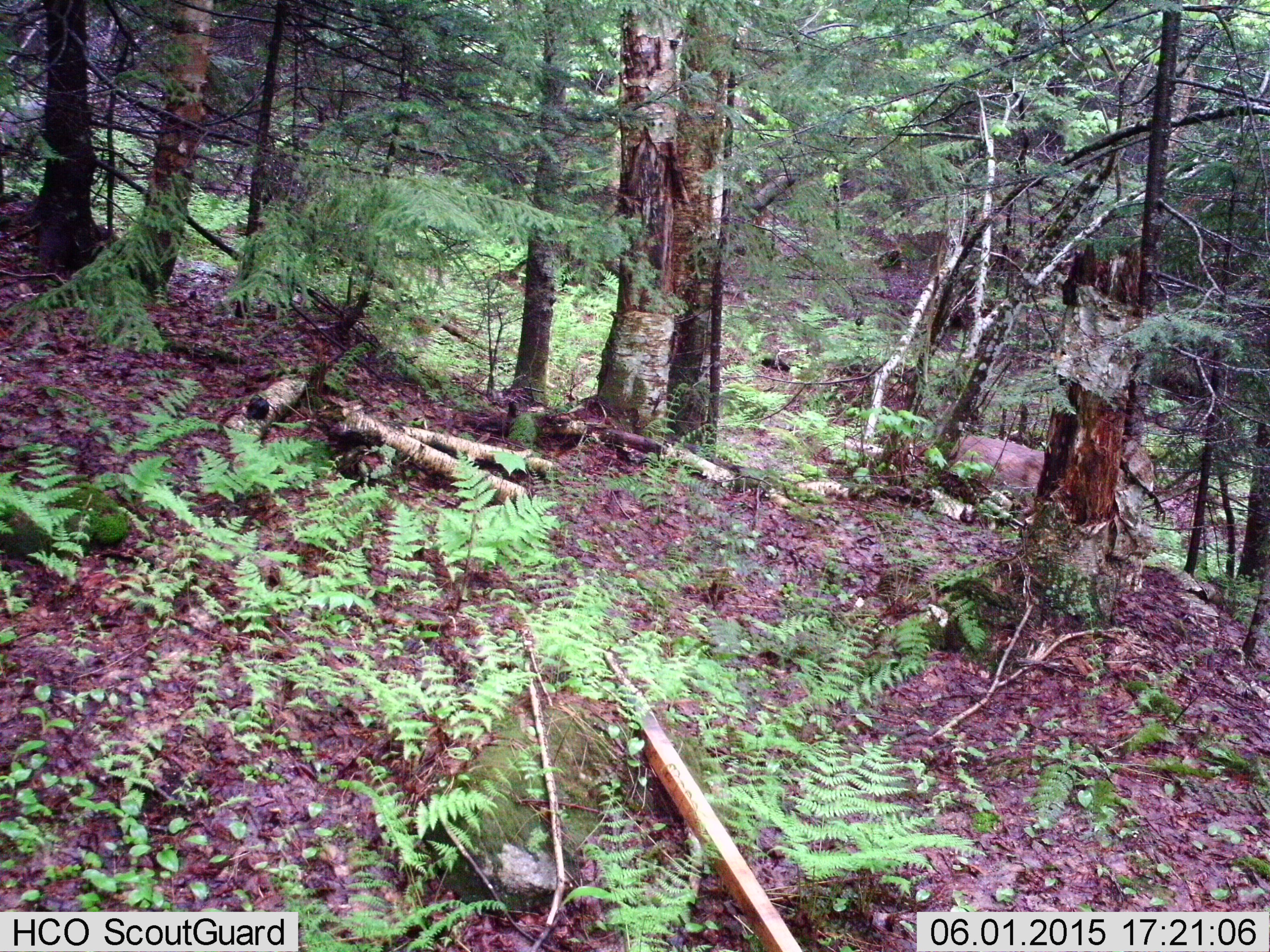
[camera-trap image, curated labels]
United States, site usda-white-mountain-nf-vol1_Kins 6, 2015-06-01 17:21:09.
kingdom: Animalia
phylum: Chordata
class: Mammalia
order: Artiodactyla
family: Cervidae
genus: Odocoileus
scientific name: Odocoileus virginianus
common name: white-tailed deer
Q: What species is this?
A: White-tailed deer (Odocoileus virginianus).